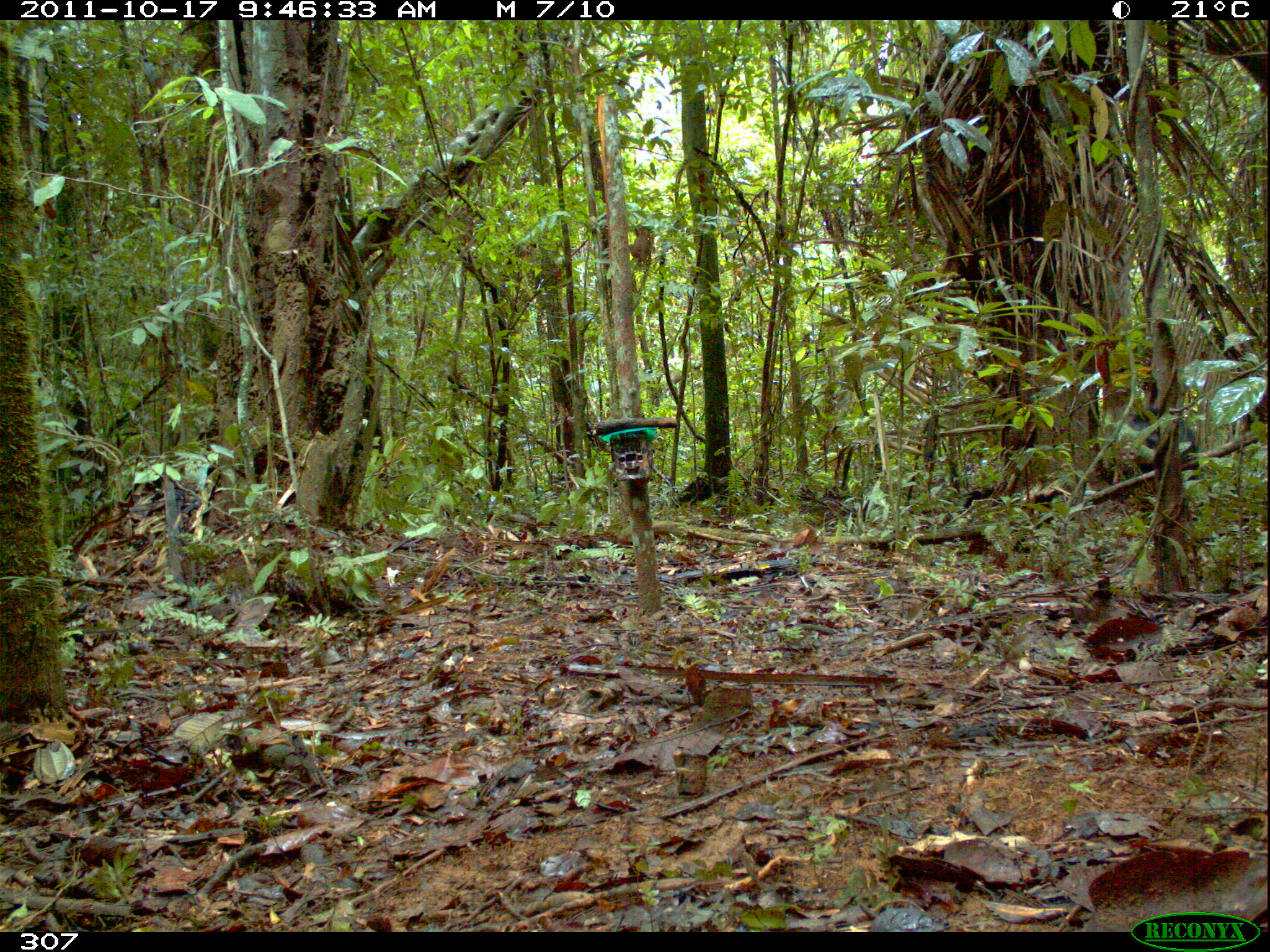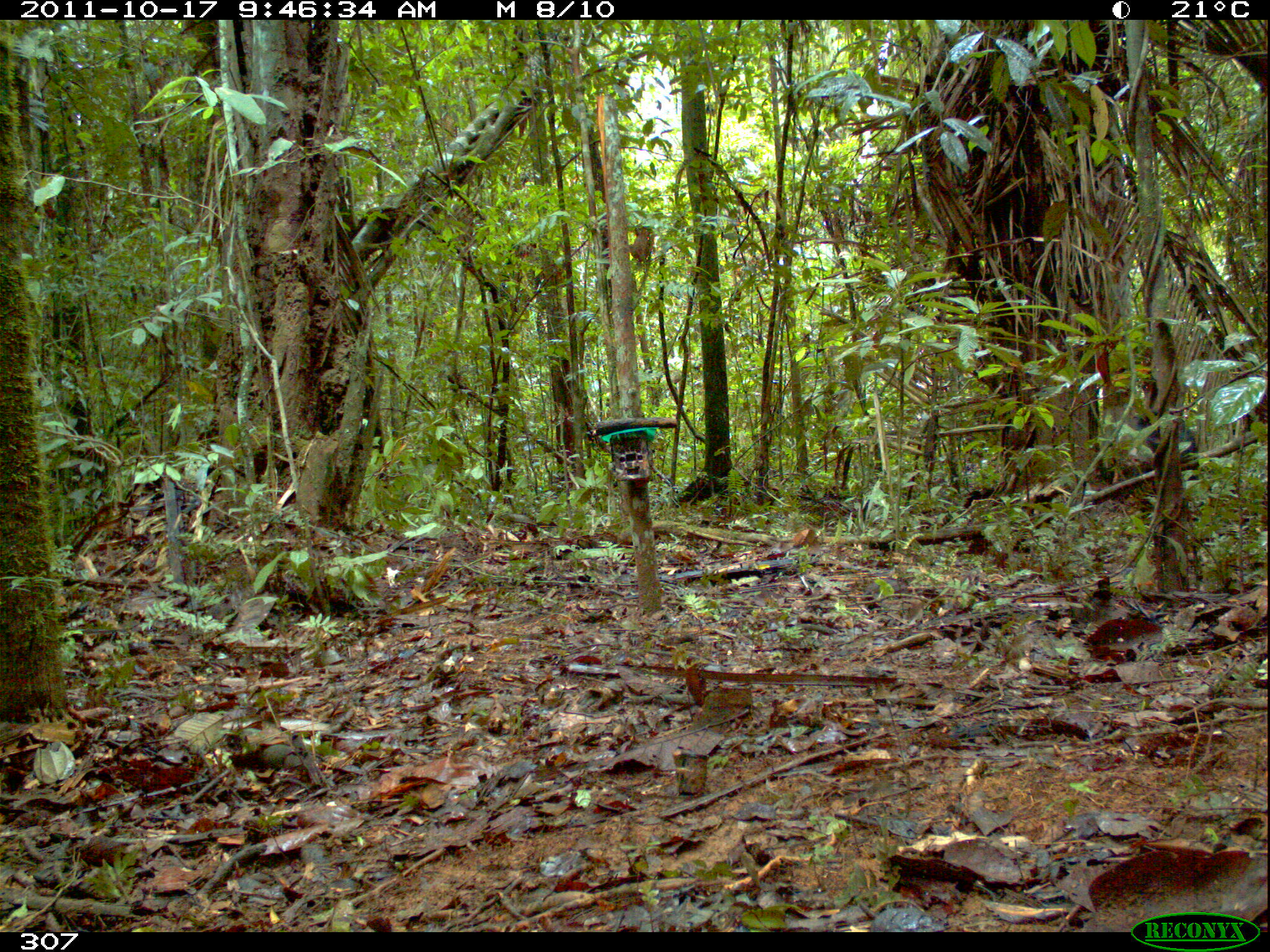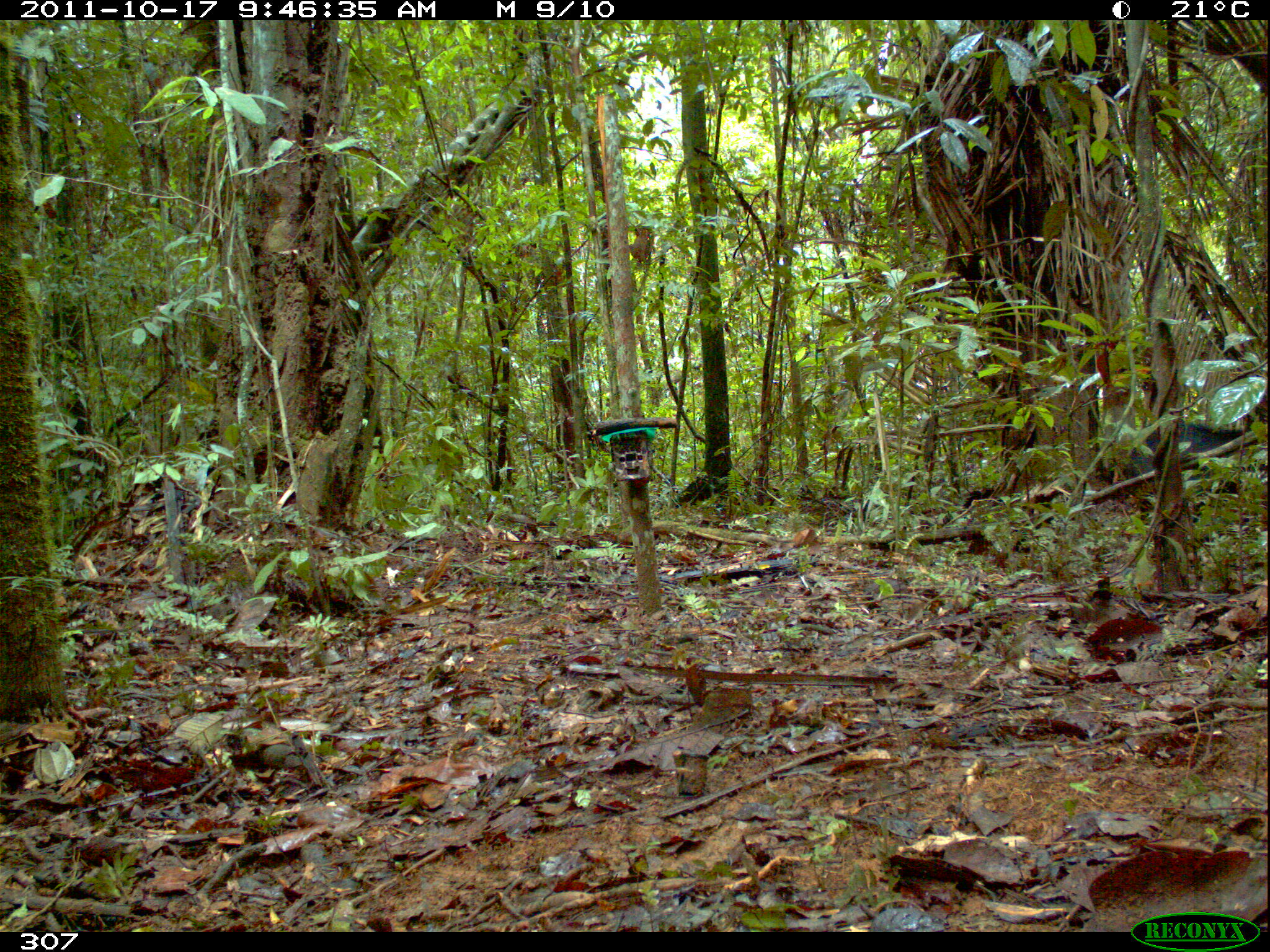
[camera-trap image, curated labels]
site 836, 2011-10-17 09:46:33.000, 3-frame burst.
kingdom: Animalia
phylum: Chordata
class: Mammalia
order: Artiodactyla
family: Tayassuidae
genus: Tayassu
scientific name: Tayassu pecari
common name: white-lipped peccary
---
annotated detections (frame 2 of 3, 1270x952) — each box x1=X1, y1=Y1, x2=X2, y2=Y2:
tayassu pecari: x1=1101, y1=411, x2=1205, y2=511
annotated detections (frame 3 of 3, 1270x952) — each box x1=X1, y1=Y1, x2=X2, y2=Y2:
tayassu pecari: x1=1121, y1=405, x2=1260, y2=523